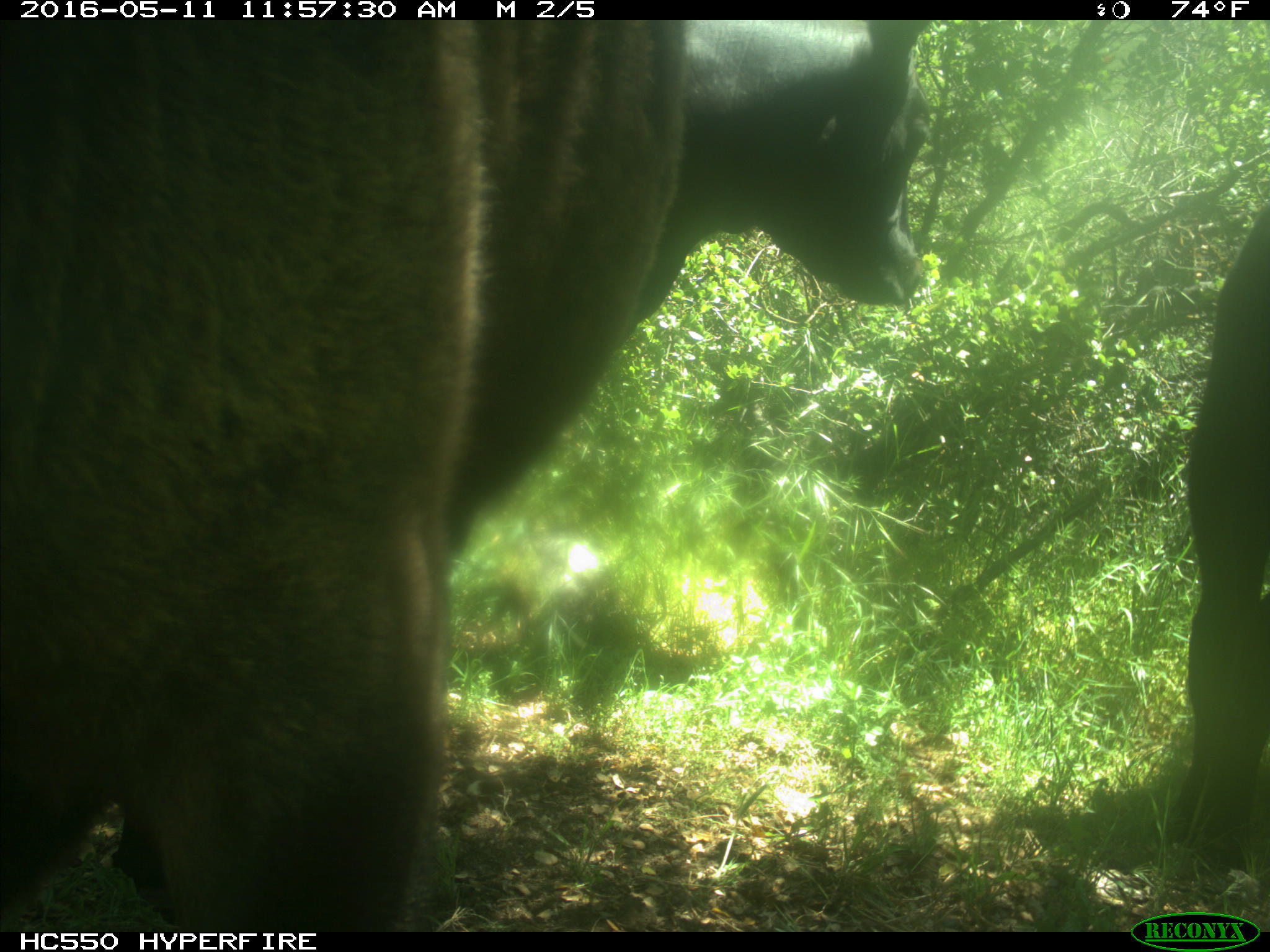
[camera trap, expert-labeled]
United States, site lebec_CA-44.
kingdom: Animalia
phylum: Chordata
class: Mammalia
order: Artiodactyla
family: Bovidae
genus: Bos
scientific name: Bos taurus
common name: domestic cow